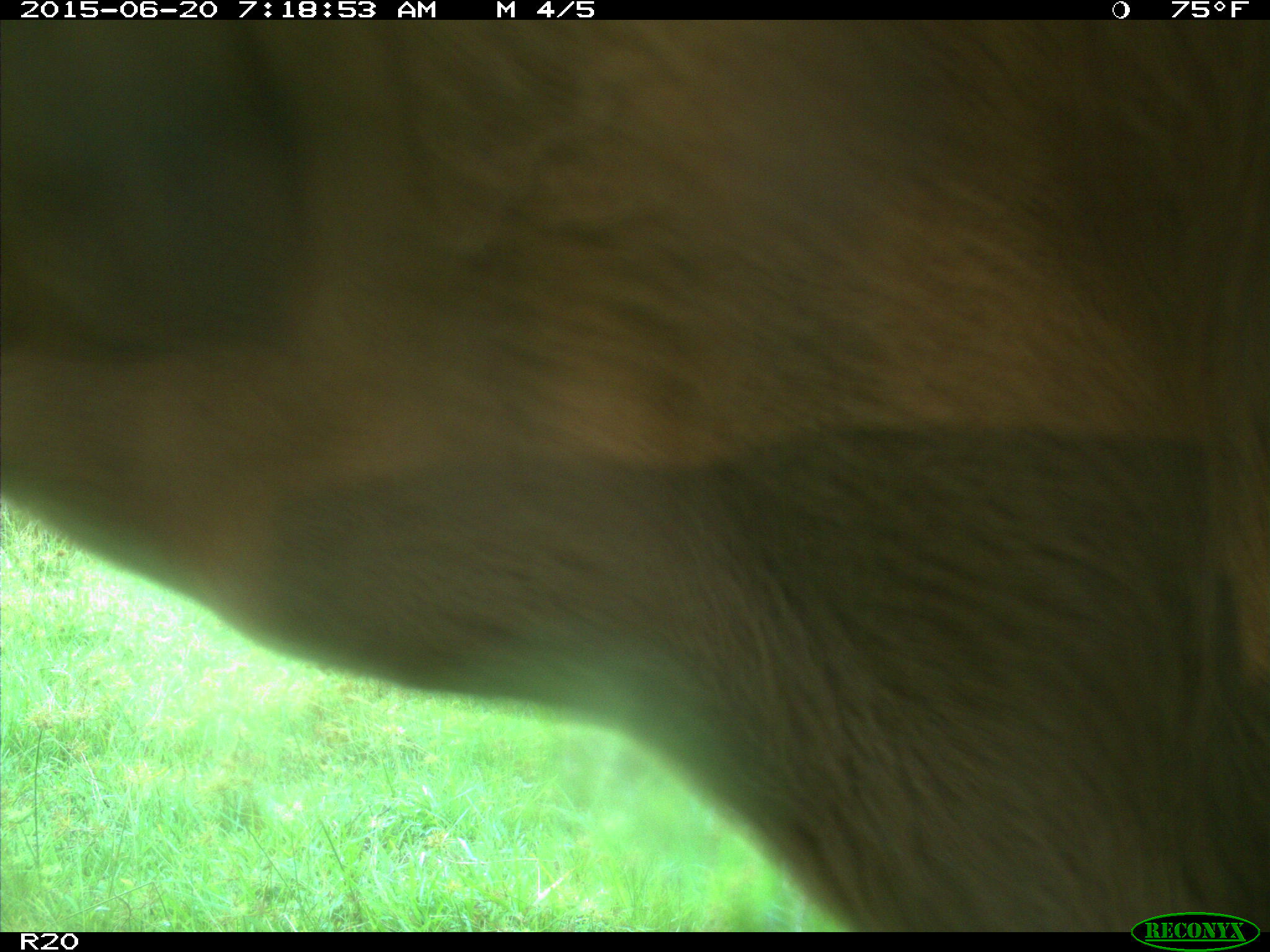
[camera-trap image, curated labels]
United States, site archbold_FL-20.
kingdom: Animalia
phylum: Chordata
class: Mammalia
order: Artiodactyla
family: Bovidae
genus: Bos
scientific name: Bos taurus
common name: domestic cow